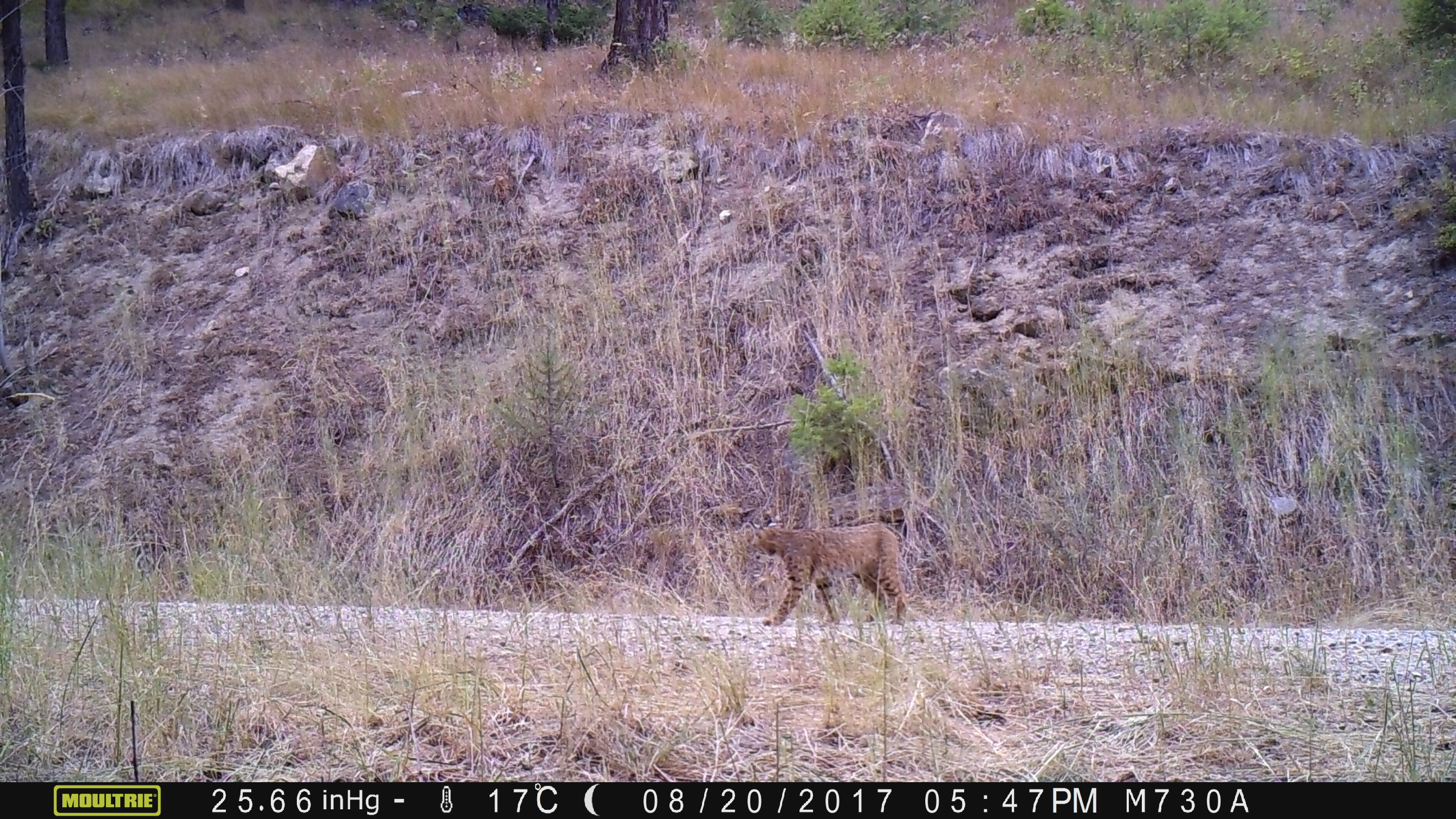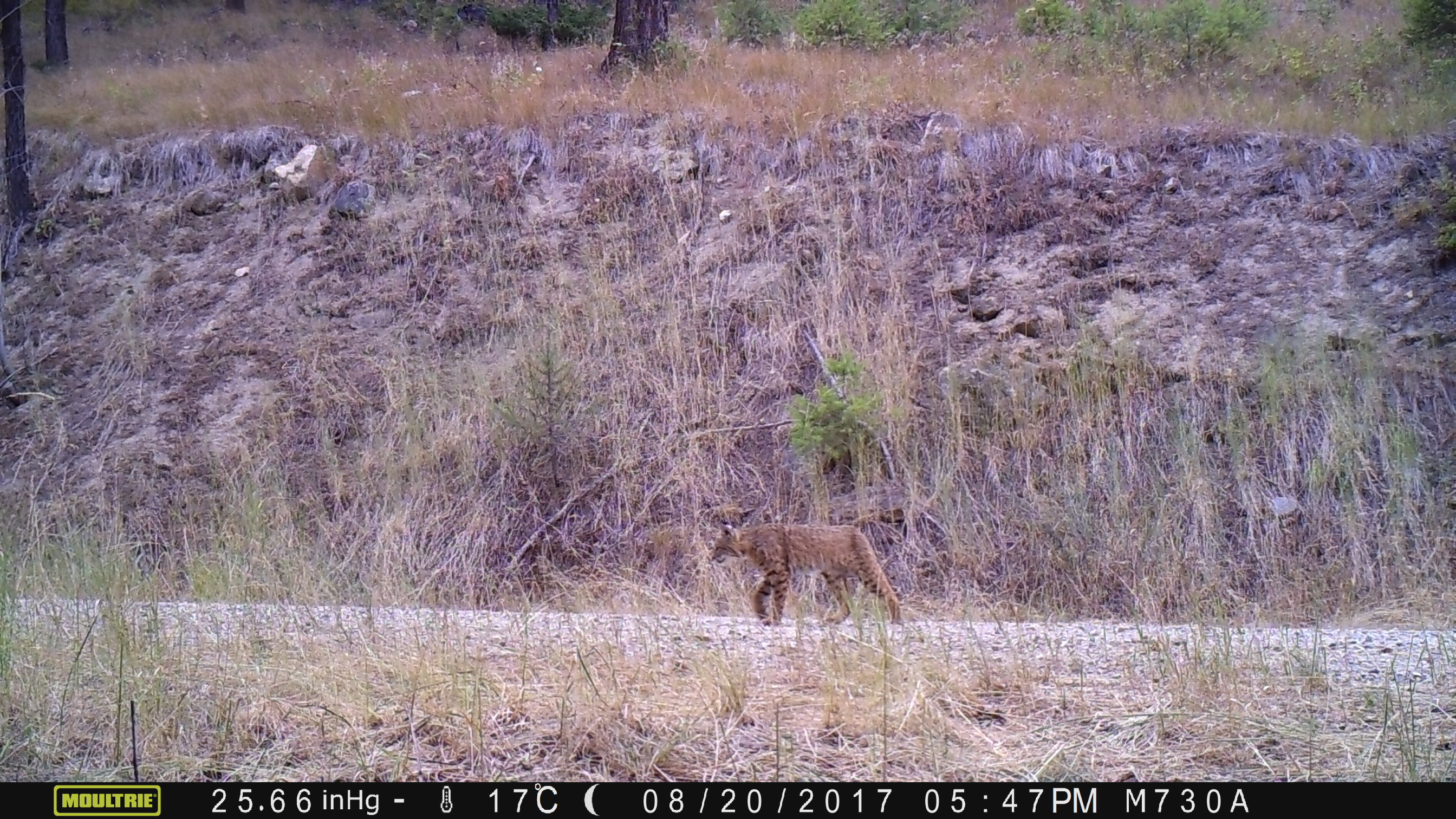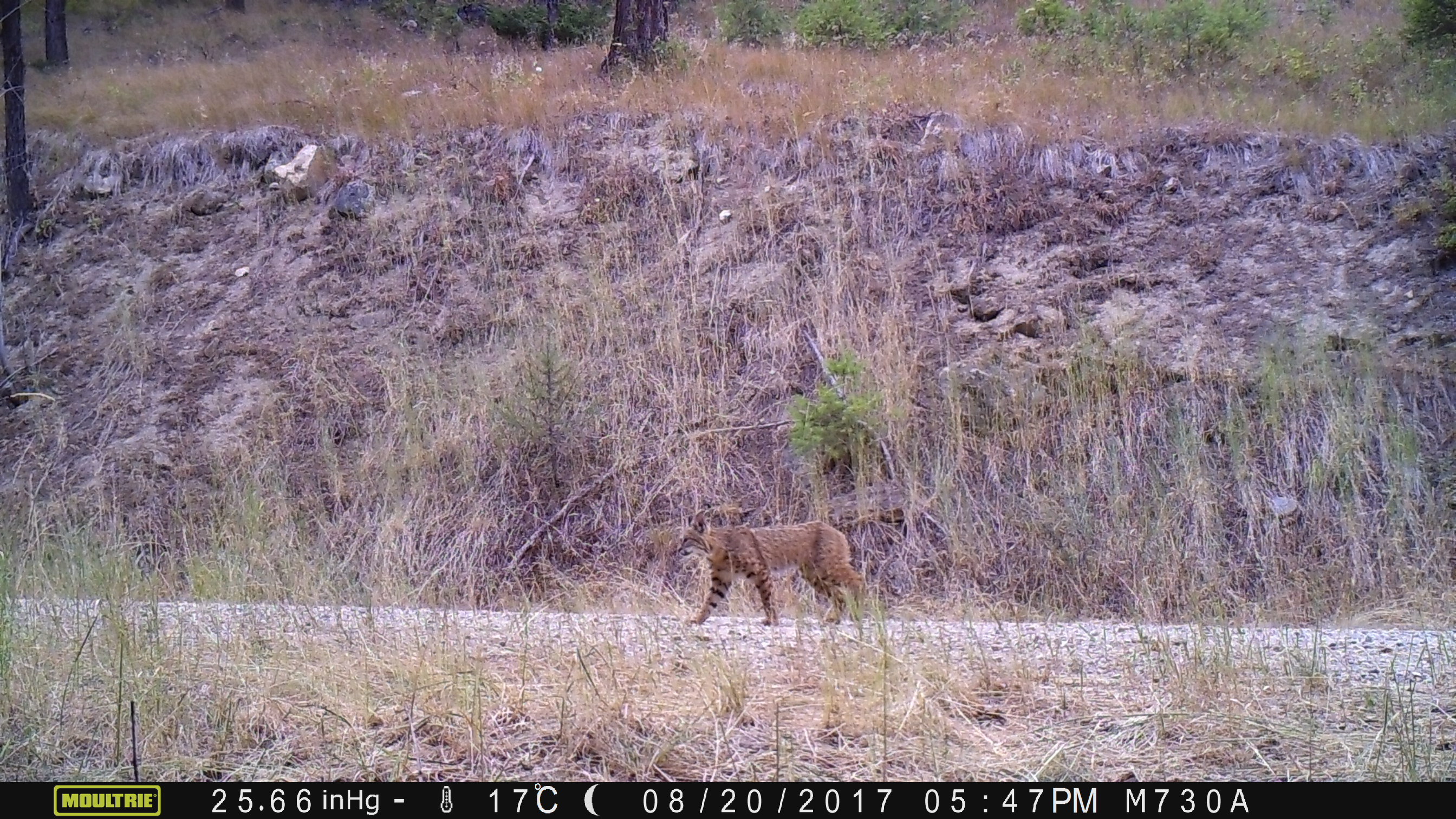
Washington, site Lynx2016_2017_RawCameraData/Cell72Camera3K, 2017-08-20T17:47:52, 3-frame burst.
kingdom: Animalia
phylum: Chordata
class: Mammalia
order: Carnivora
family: Felidae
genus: Lynx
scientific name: Lynx rufus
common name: bobcat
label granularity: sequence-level